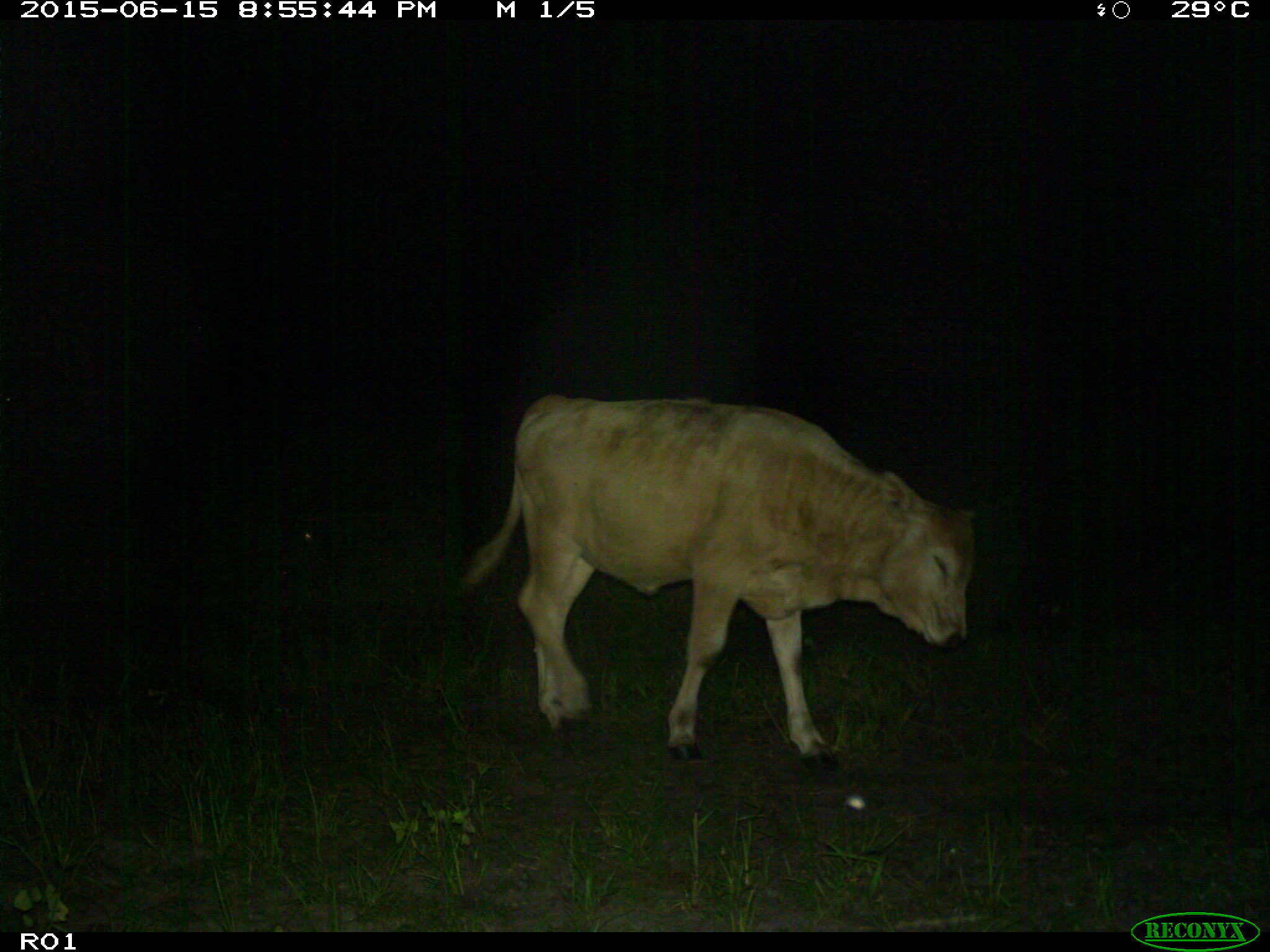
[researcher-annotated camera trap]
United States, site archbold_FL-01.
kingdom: Animalia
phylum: Chordata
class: Mammalia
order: Artiodactyla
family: Bovidae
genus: Bos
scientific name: Bos taurus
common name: domestic cow